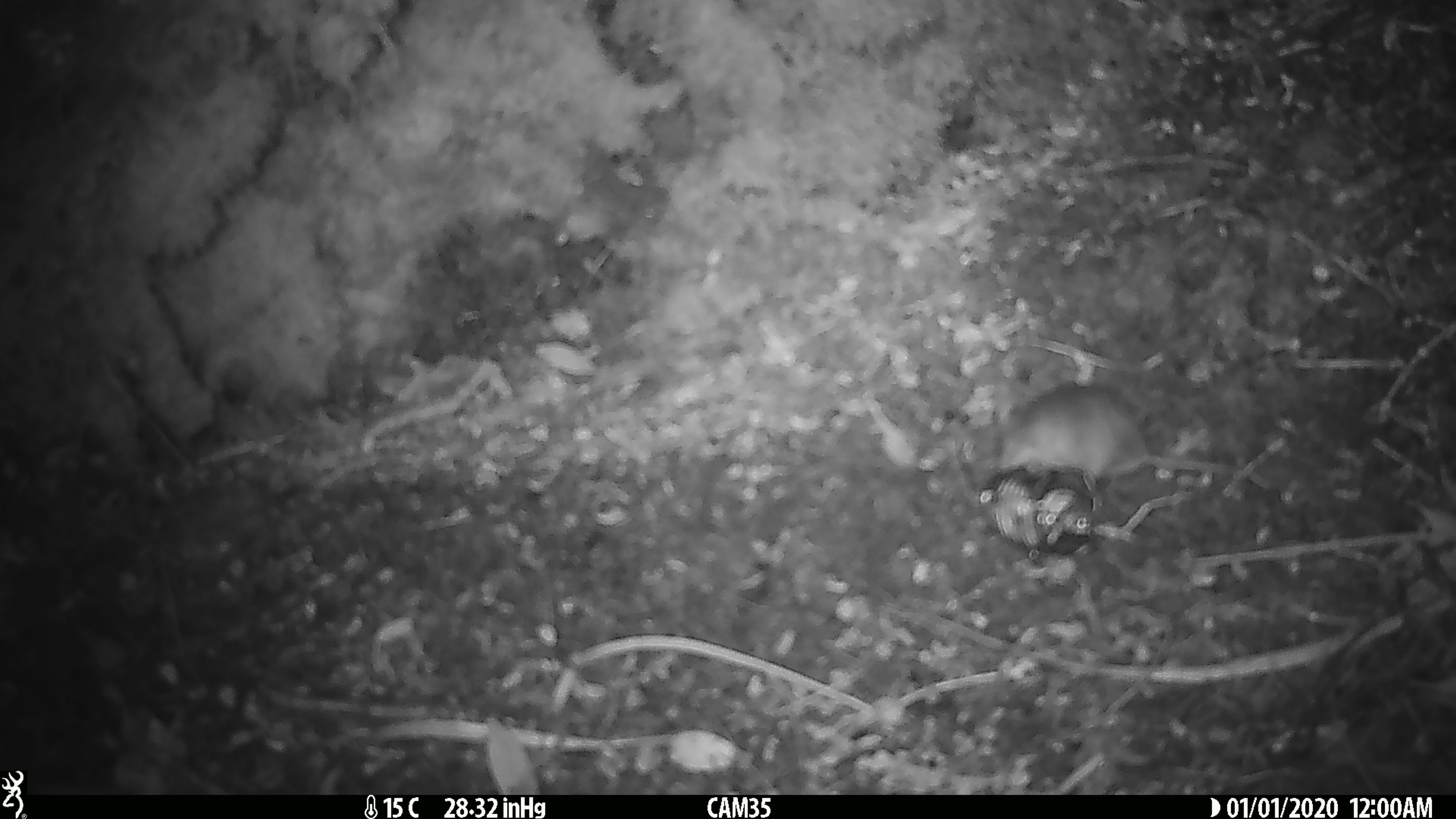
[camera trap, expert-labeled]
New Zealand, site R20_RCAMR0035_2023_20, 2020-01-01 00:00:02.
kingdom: Animalia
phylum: Chordata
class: Mammalia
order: Rodentia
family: Muridae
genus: Mus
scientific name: Mus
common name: mouse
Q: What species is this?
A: Mouse (Mus).